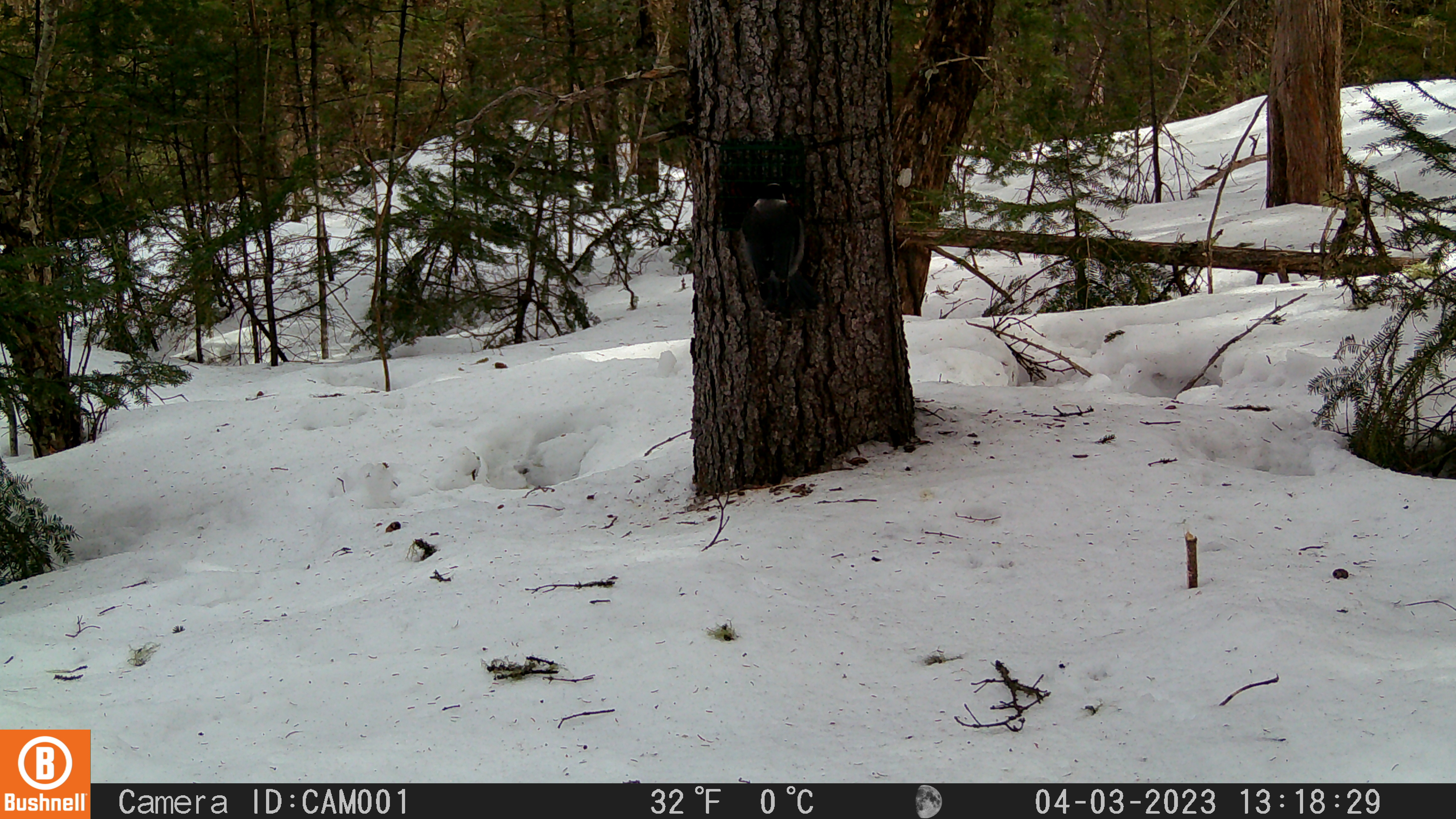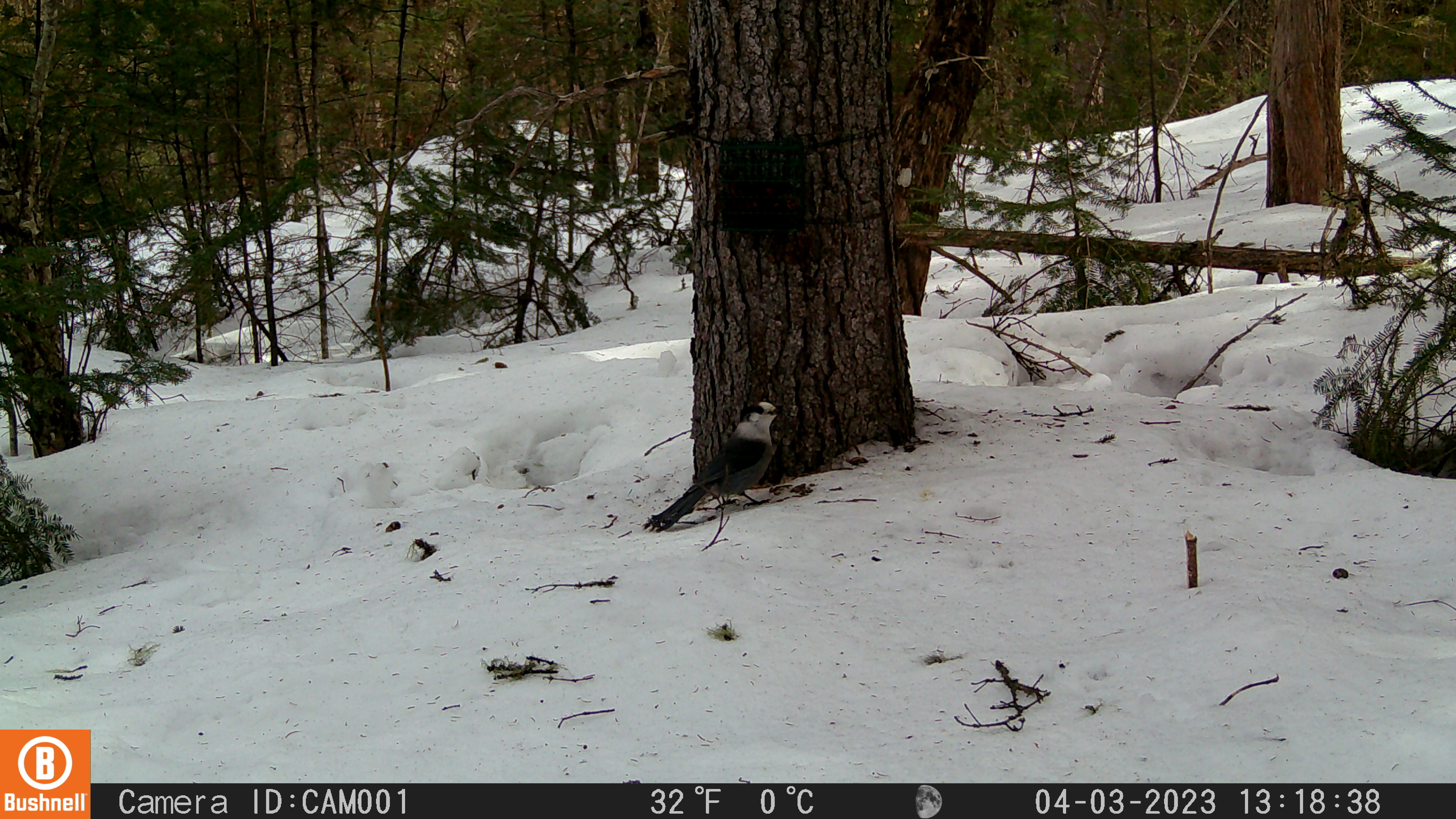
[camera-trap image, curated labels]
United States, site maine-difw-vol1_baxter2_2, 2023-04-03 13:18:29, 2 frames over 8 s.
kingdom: Animalia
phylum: Chordata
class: Aves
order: Passeriformes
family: Corvidae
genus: Perisoreus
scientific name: Perisoreus canadensis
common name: canada jay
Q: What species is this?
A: Canada jay (Perisoreus canadensis).